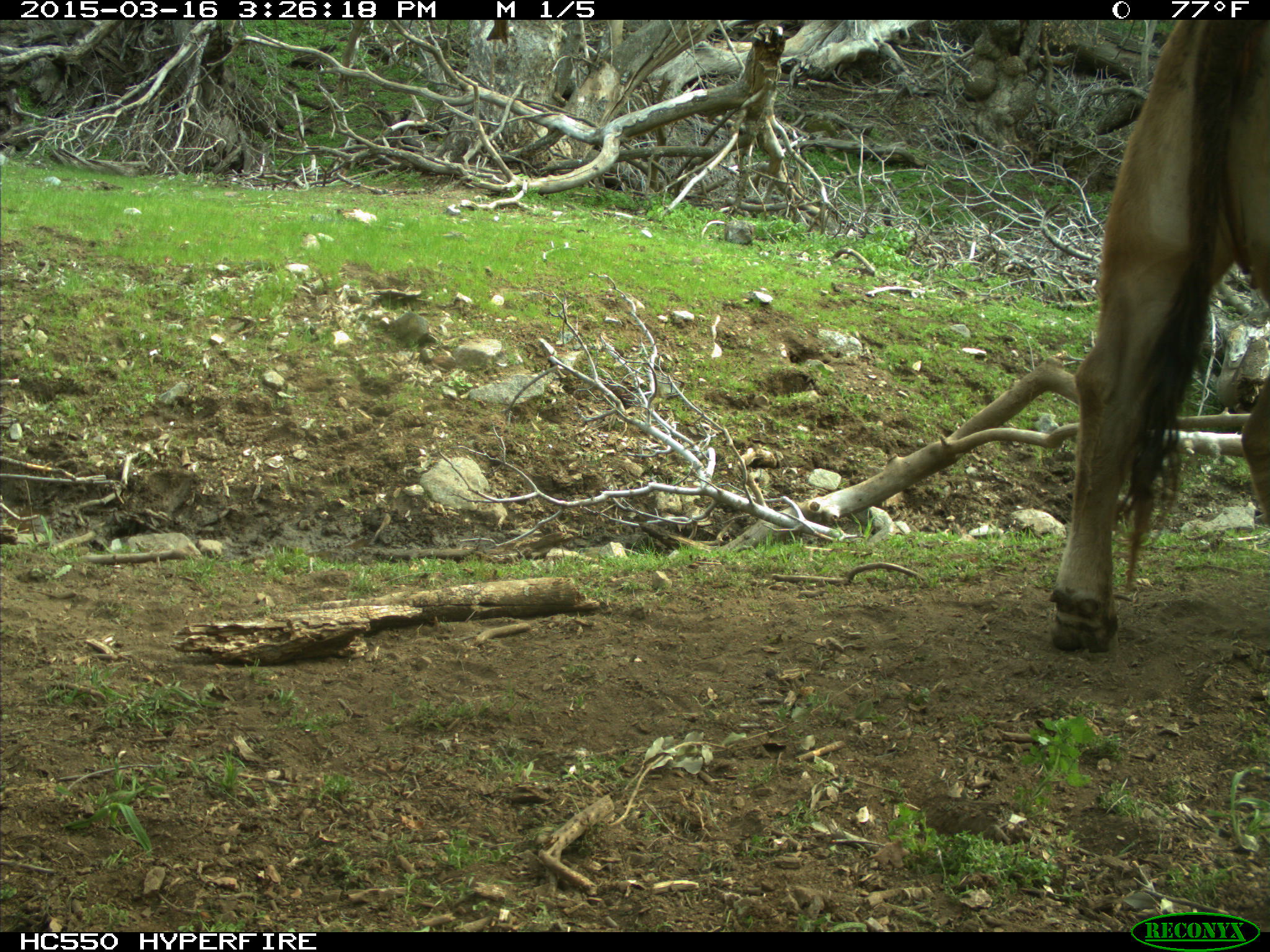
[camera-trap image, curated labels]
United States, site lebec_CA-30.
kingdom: Animalia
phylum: Chordata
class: Mammalia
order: Artiodactyla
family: Bovidae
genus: Bos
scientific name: Bos taurus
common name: domestic cow